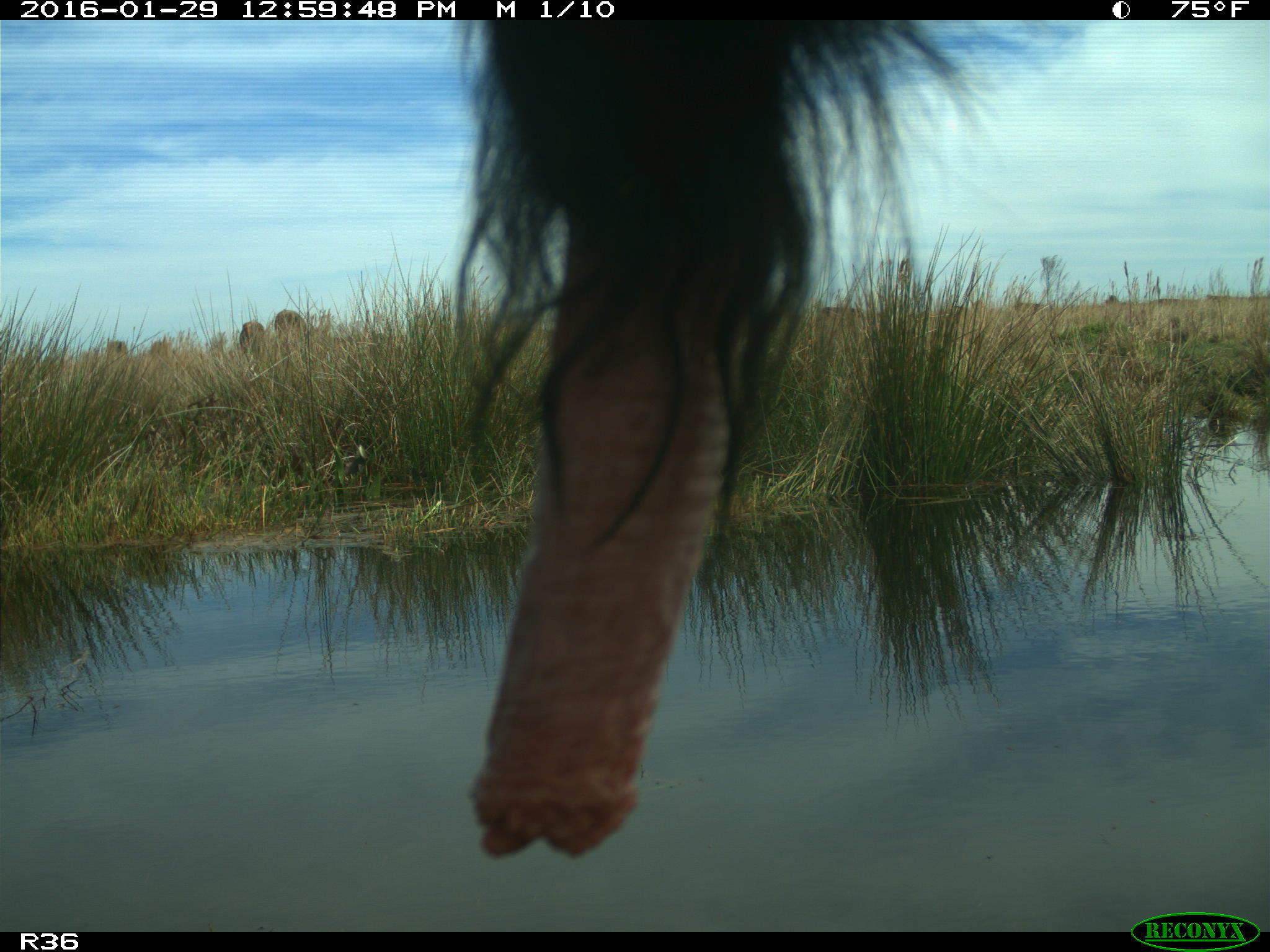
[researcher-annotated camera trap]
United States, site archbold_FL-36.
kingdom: Animalia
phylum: Chordata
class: Mammalia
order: Artiodactyla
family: Bovidae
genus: Bos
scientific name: Bos taurus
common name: domestic cow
Bos taurus (domestic cow).